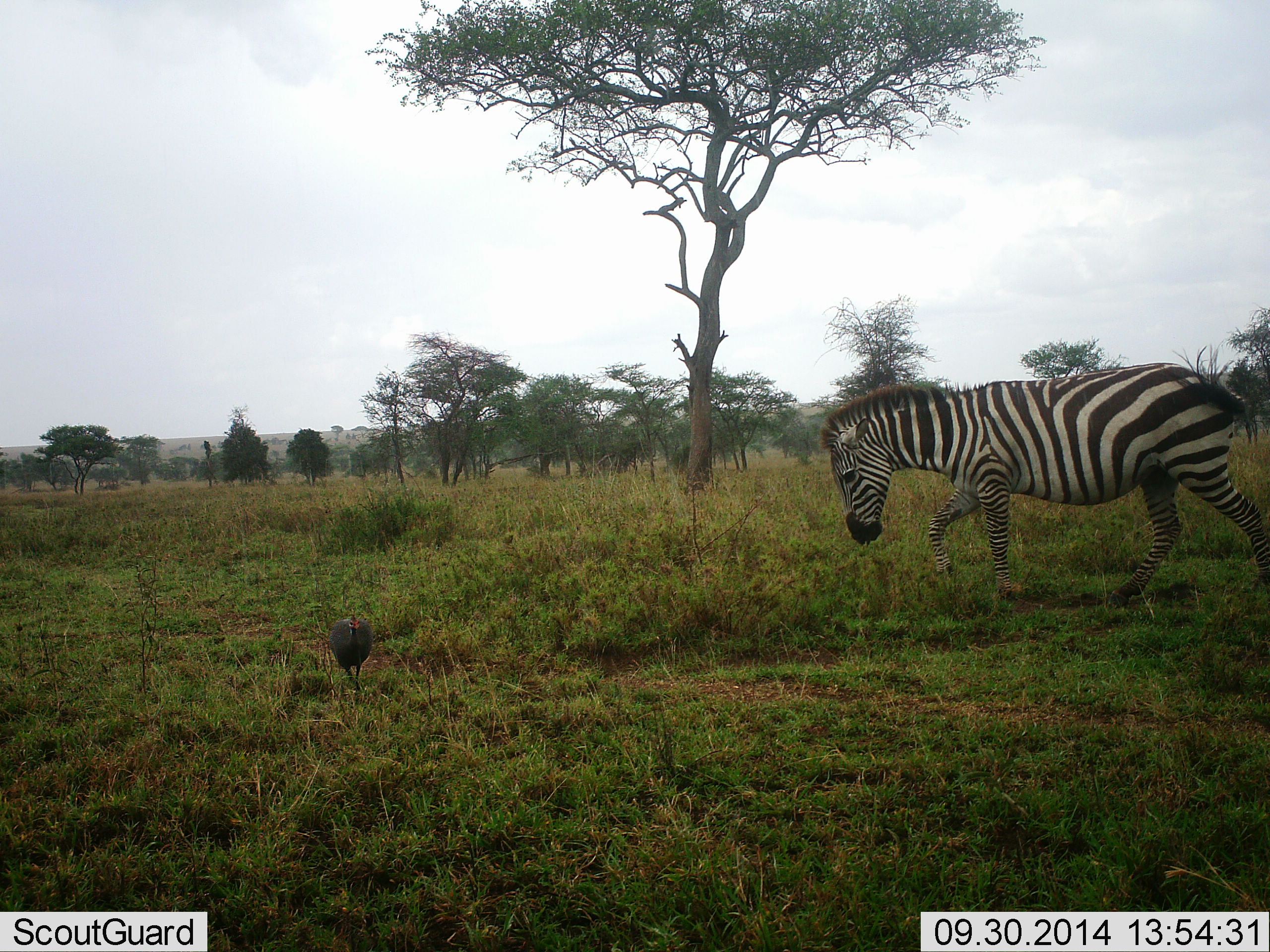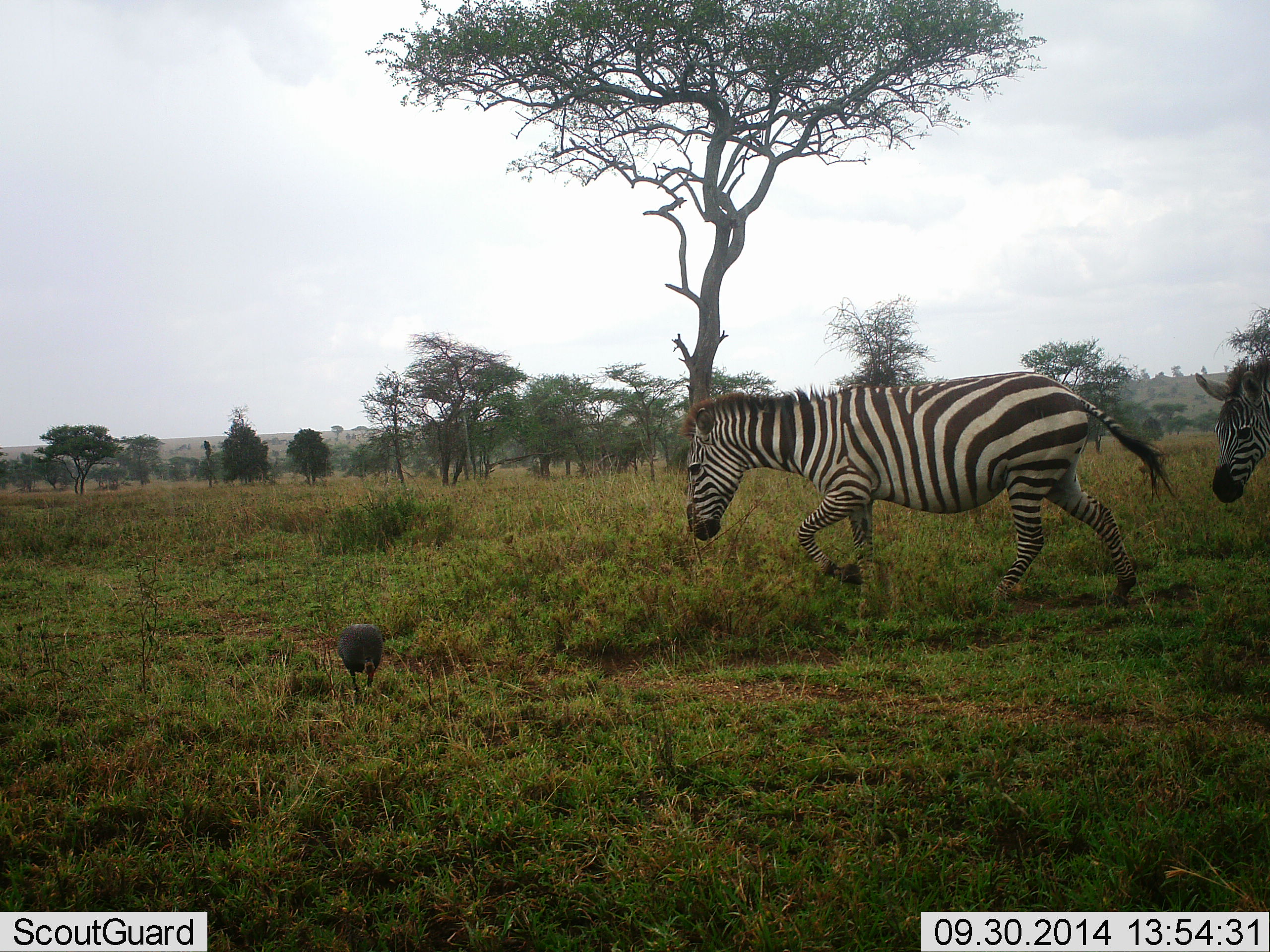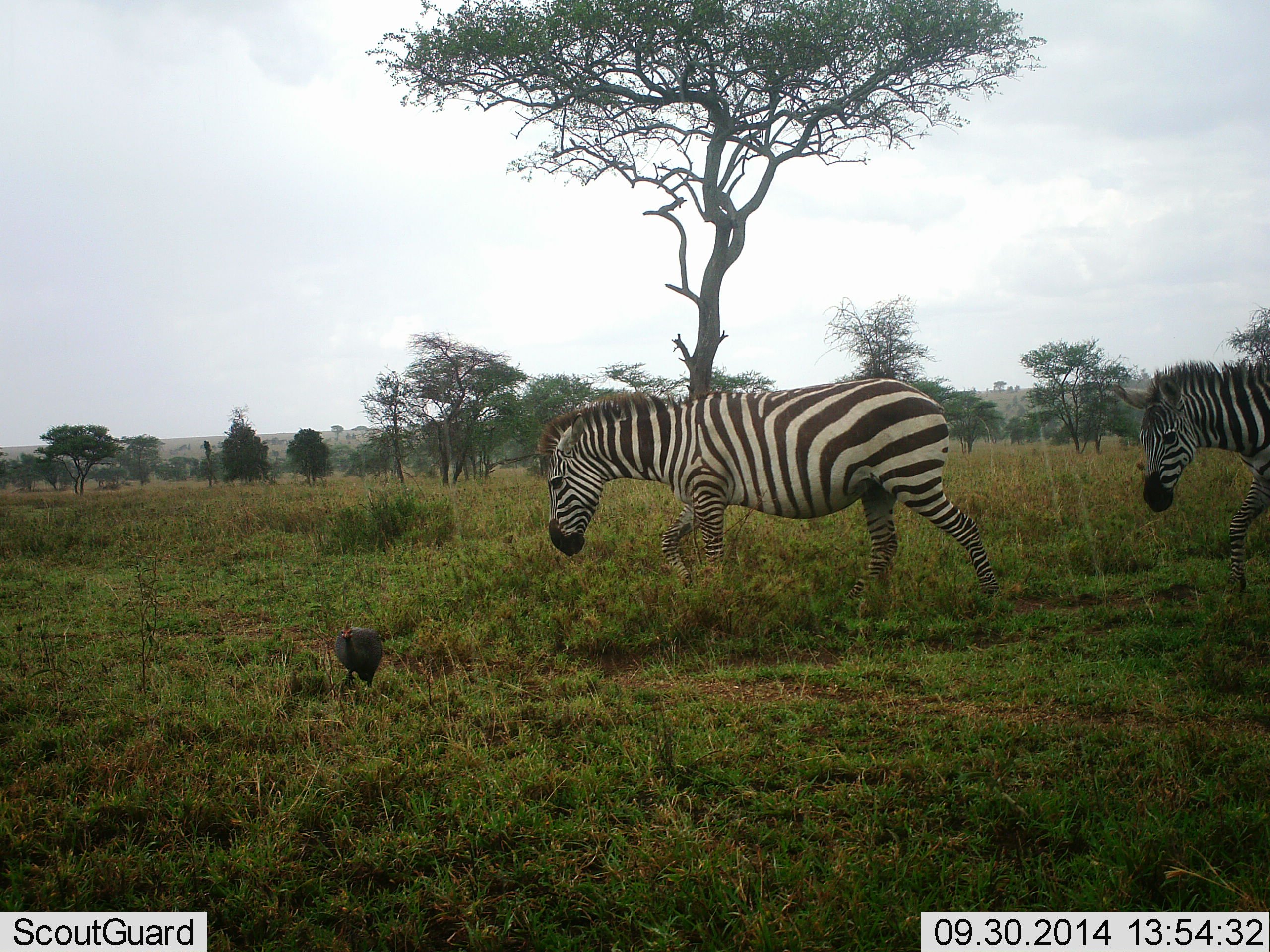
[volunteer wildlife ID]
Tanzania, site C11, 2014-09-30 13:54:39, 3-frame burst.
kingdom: Animalia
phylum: Chordata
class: Aves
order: Galliformes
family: Numididae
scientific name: Numididae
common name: guinea fowl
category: guineafowl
Guineafowl (guinea fowl) (Numididae), count 1. Behavior (volunteer vote fractions): standing 10%, resting 0%, moving 60%, interacting 0%. Young present (vote fraction): 0%. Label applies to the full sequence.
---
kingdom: Animalia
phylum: Chordata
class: Mammalia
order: Perissodactyla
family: Equidae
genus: Equus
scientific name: Equus quagga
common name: plains zebra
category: zebra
Zebra (plains zebra) (Equus quagga), count 2. Behavior (volunteer vote fractions): standing 6%, resting 0%, moving 100%, interacting 0%. Young present (vote fraction): 0%. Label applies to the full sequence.